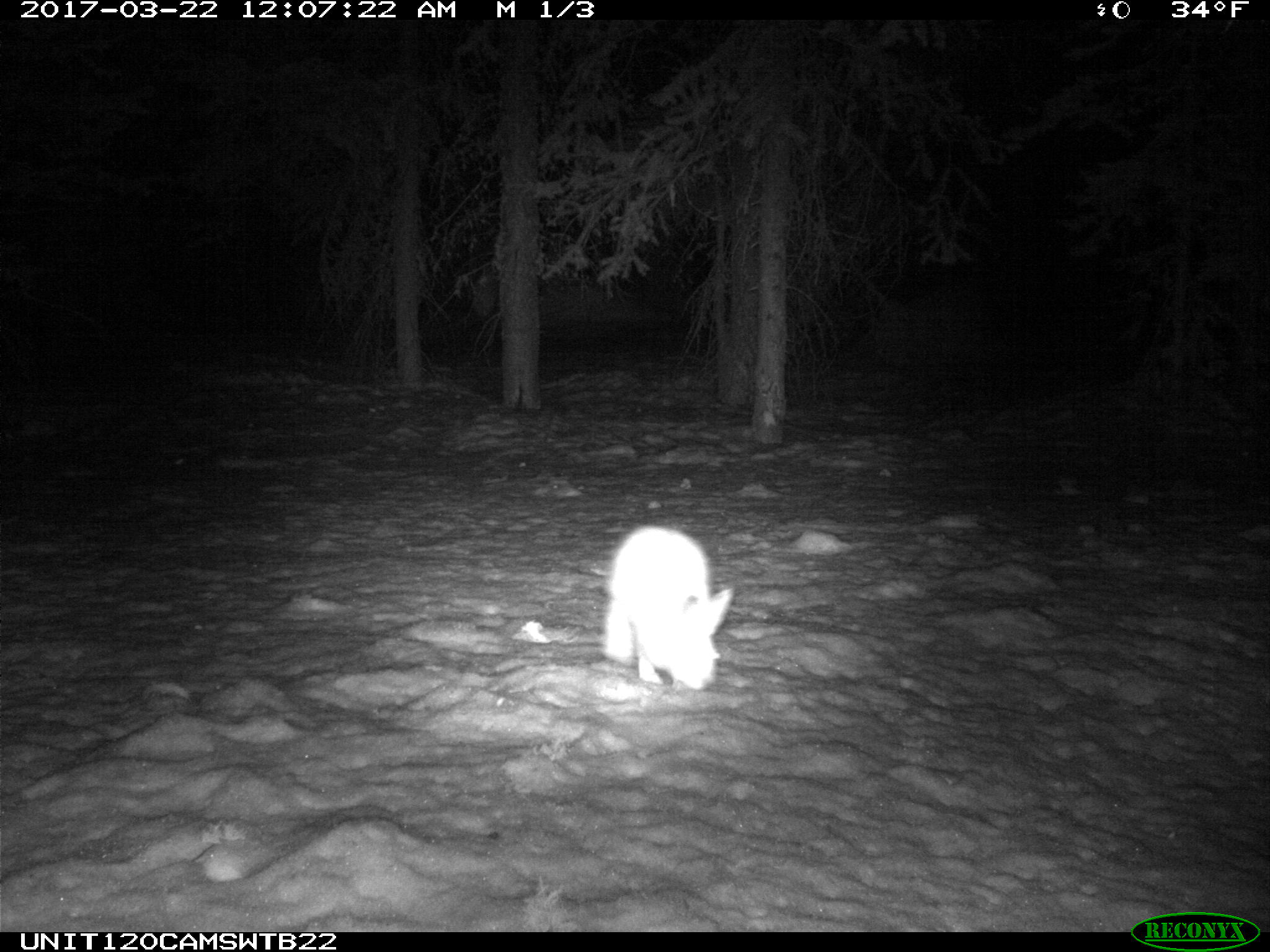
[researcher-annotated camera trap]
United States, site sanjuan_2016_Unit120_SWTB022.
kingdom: Animalia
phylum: Chordata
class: Mammalia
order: Lagomorpha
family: Leporidae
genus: Lepus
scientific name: Lepus americanus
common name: snowshoe hare